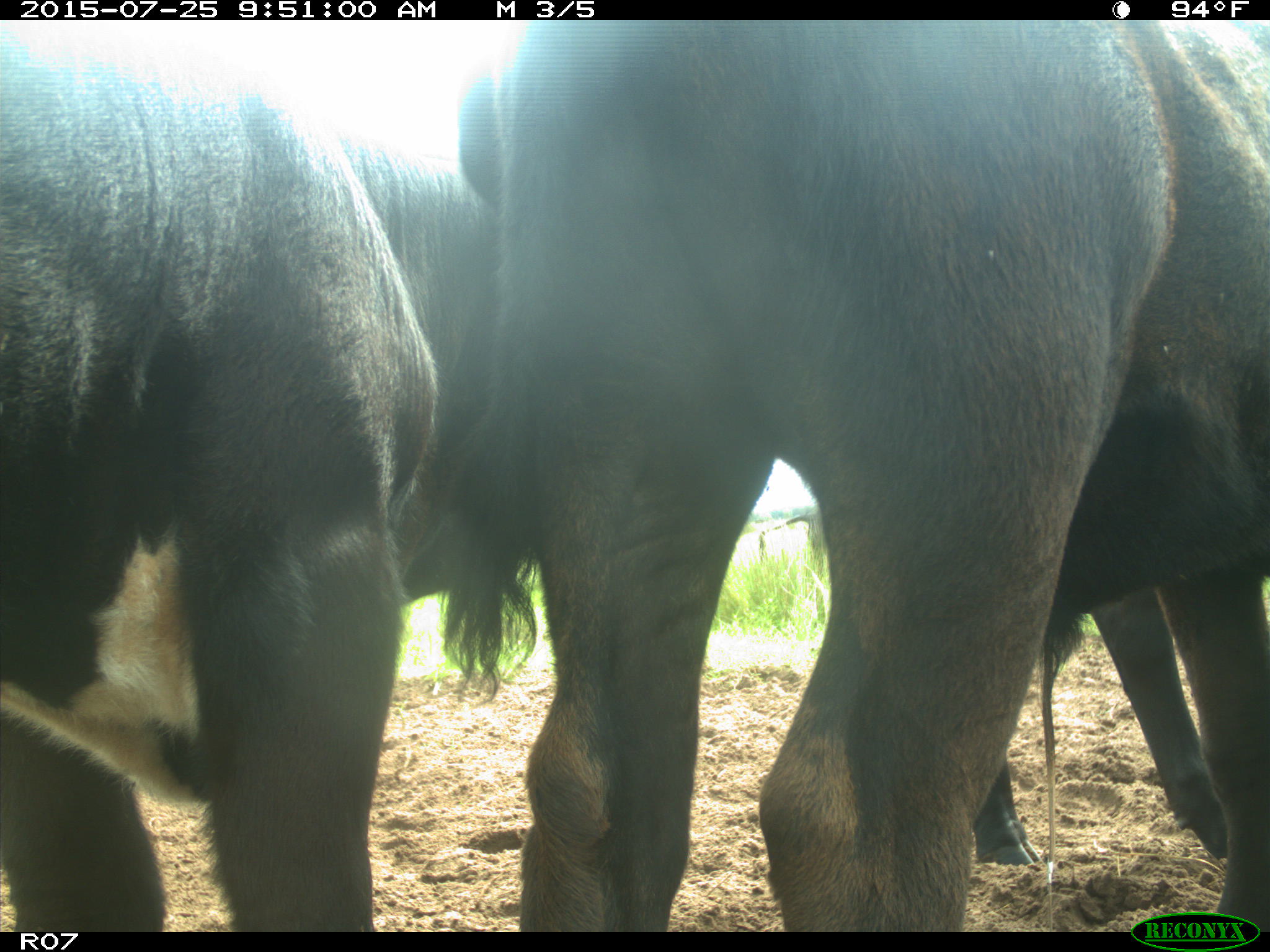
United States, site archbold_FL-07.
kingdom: Animalia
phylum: Chordata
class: Mammalia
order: Artiodactyla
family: Bovidae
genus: Bos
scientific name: Bos taurus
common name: domestic cow